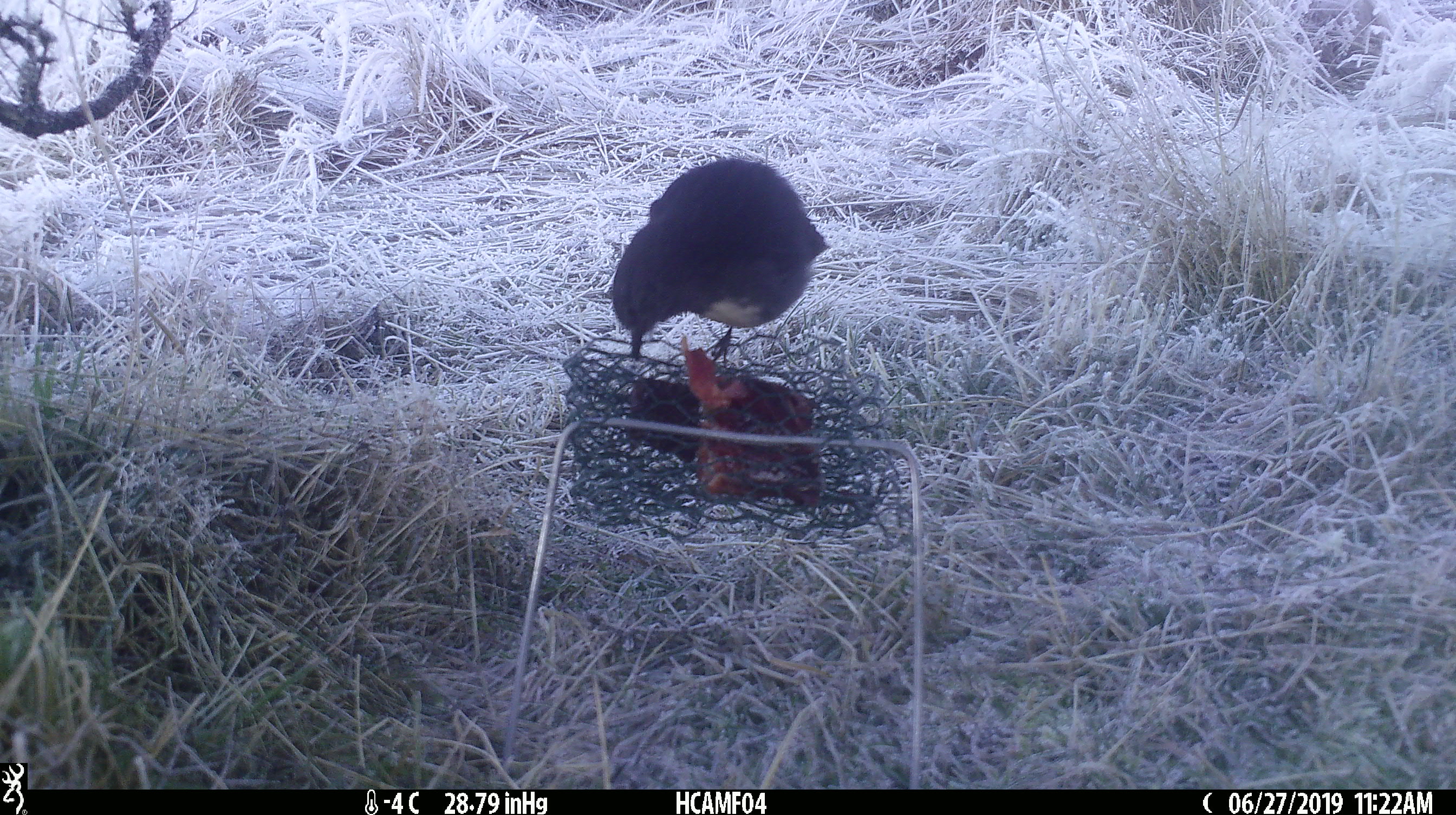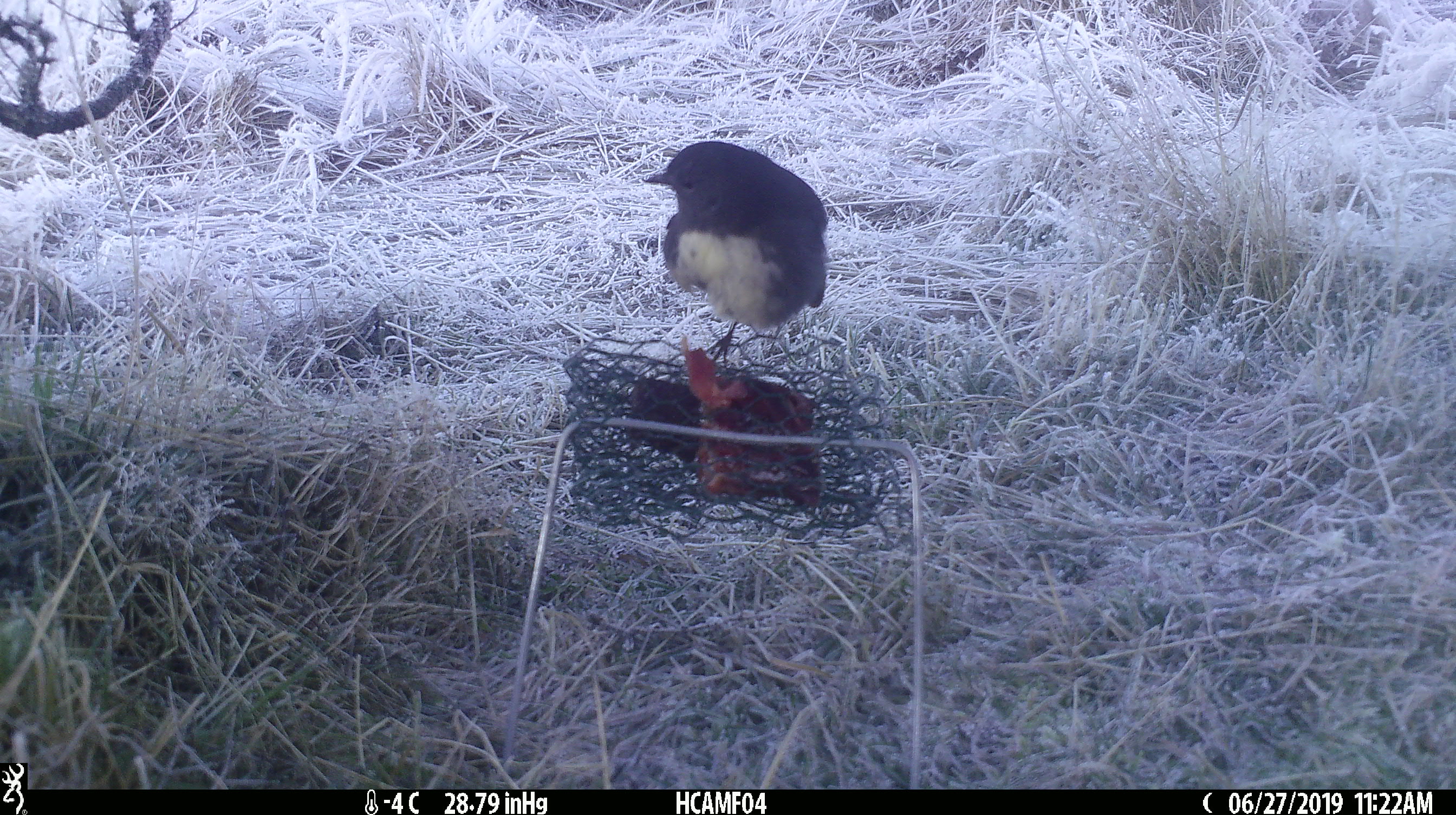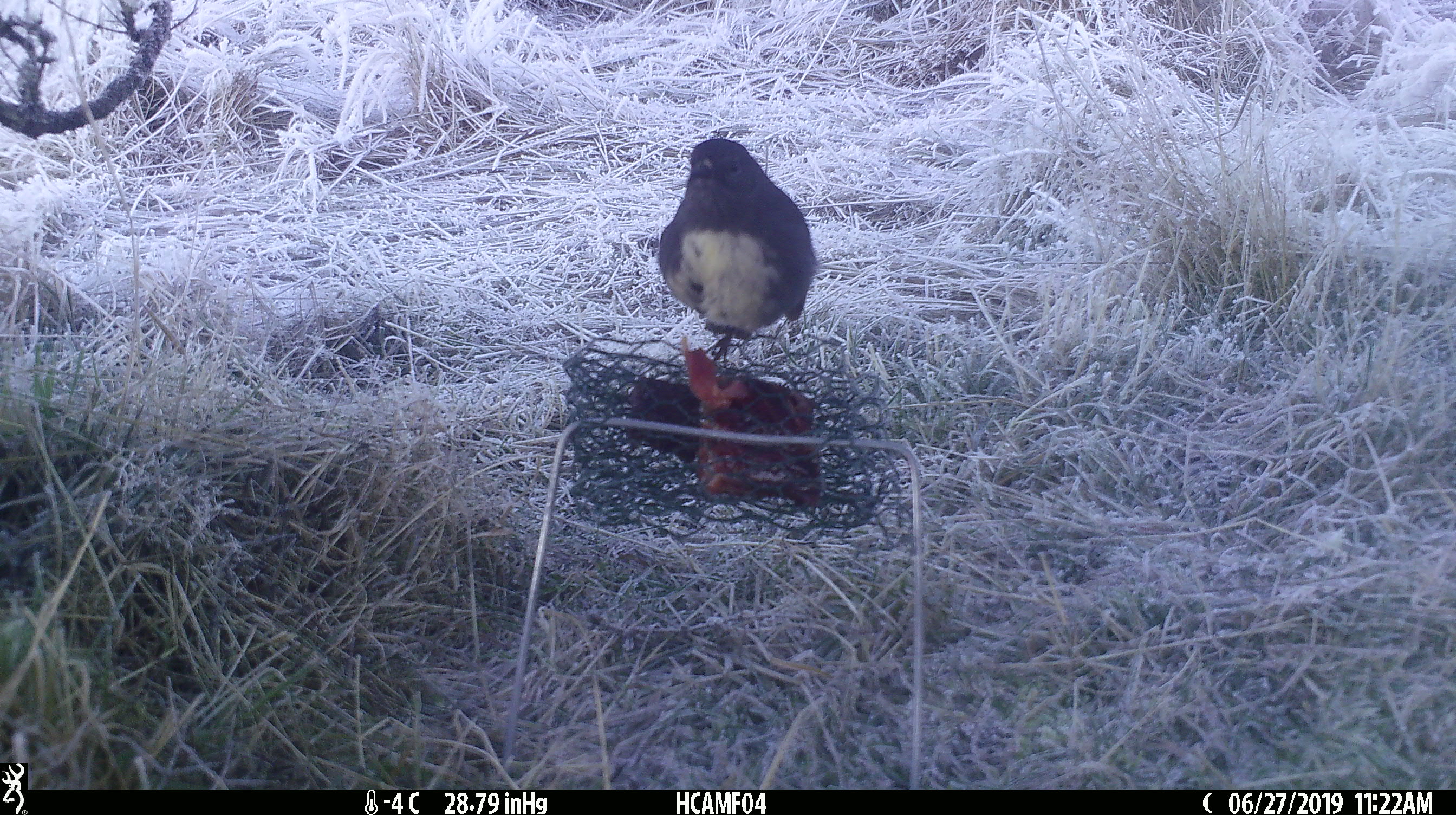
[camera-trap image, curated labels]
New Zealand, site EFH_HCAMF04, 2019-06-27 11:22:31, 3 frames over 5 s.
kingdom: Animalia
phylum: Chordata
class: Aves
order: Passeriformes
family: Petroicidae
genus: Petroica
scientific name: Petroica australis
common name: new zealand robin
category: robin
Robin (new zealand robin) (Petroica australis).